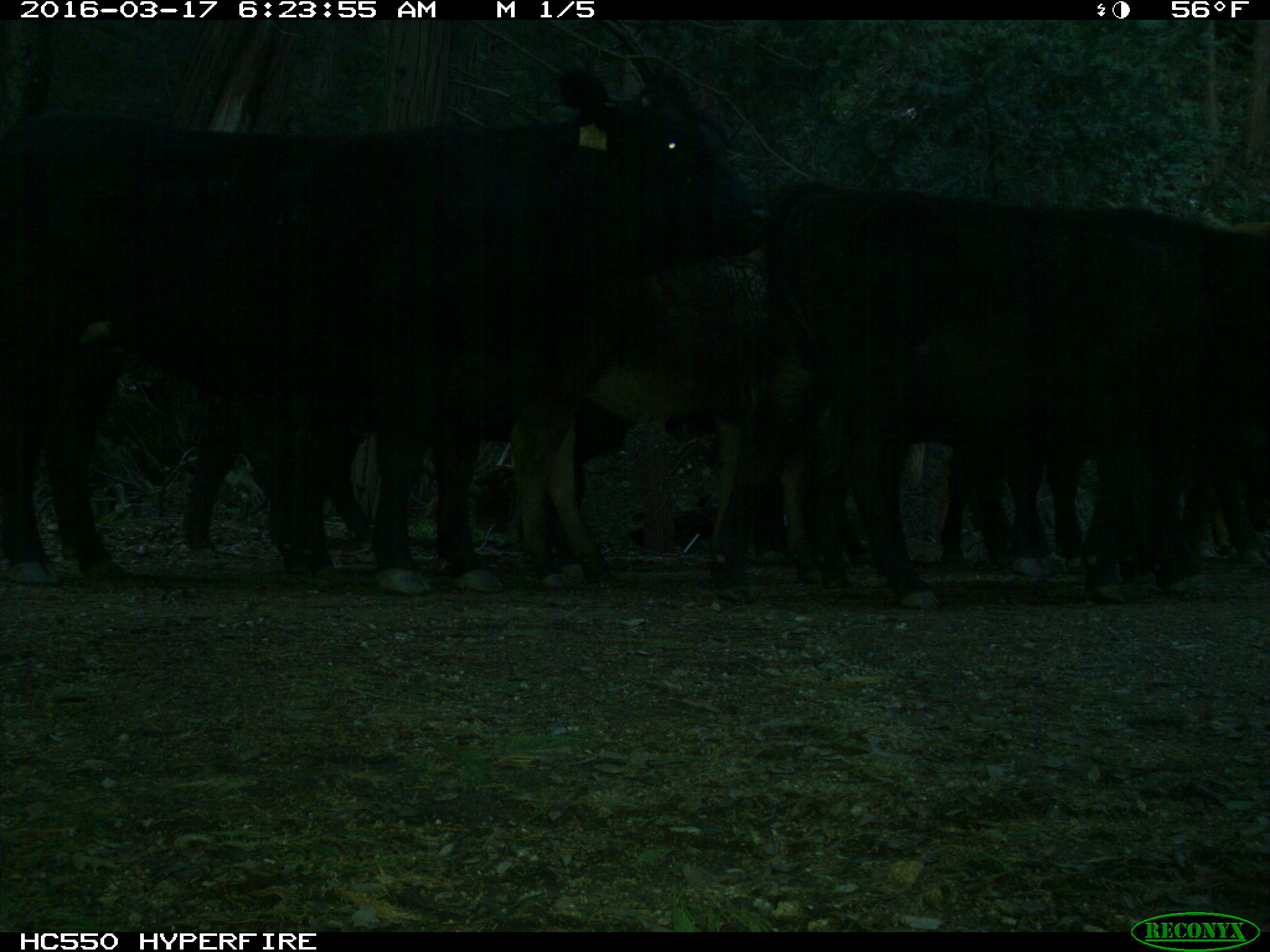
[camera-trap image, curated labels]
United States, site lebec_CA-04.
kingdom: Animalia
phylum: Chordata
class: Mammalia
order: Artiodactyla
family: Bovidae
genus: Bos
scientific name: Bos taurus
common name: domestic cow